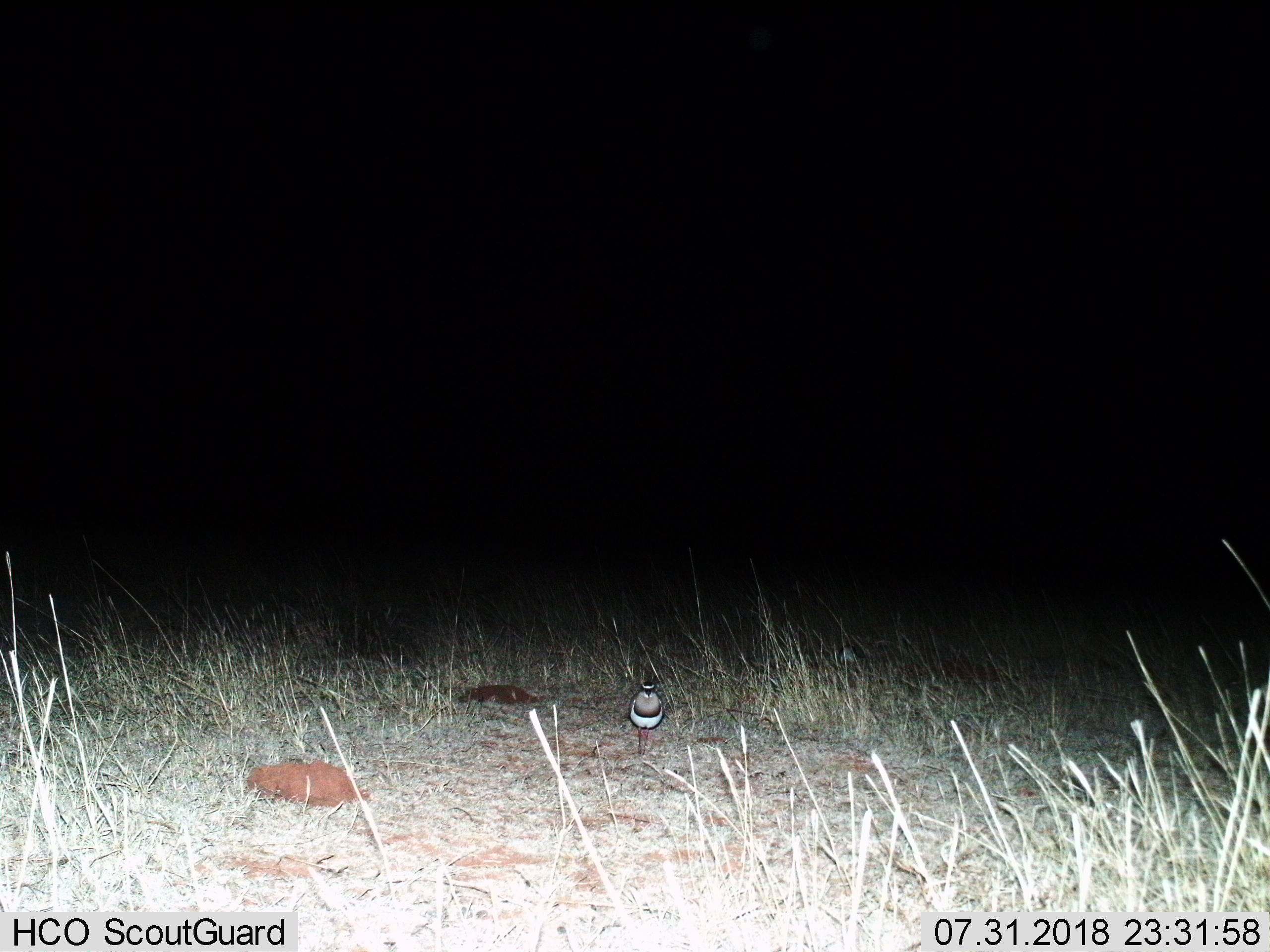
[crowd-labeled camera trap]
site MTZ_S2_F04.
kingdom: Animalia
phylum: Chordata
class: Aves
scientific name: Aves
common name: bird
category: birdother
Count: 1.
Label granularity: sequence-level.